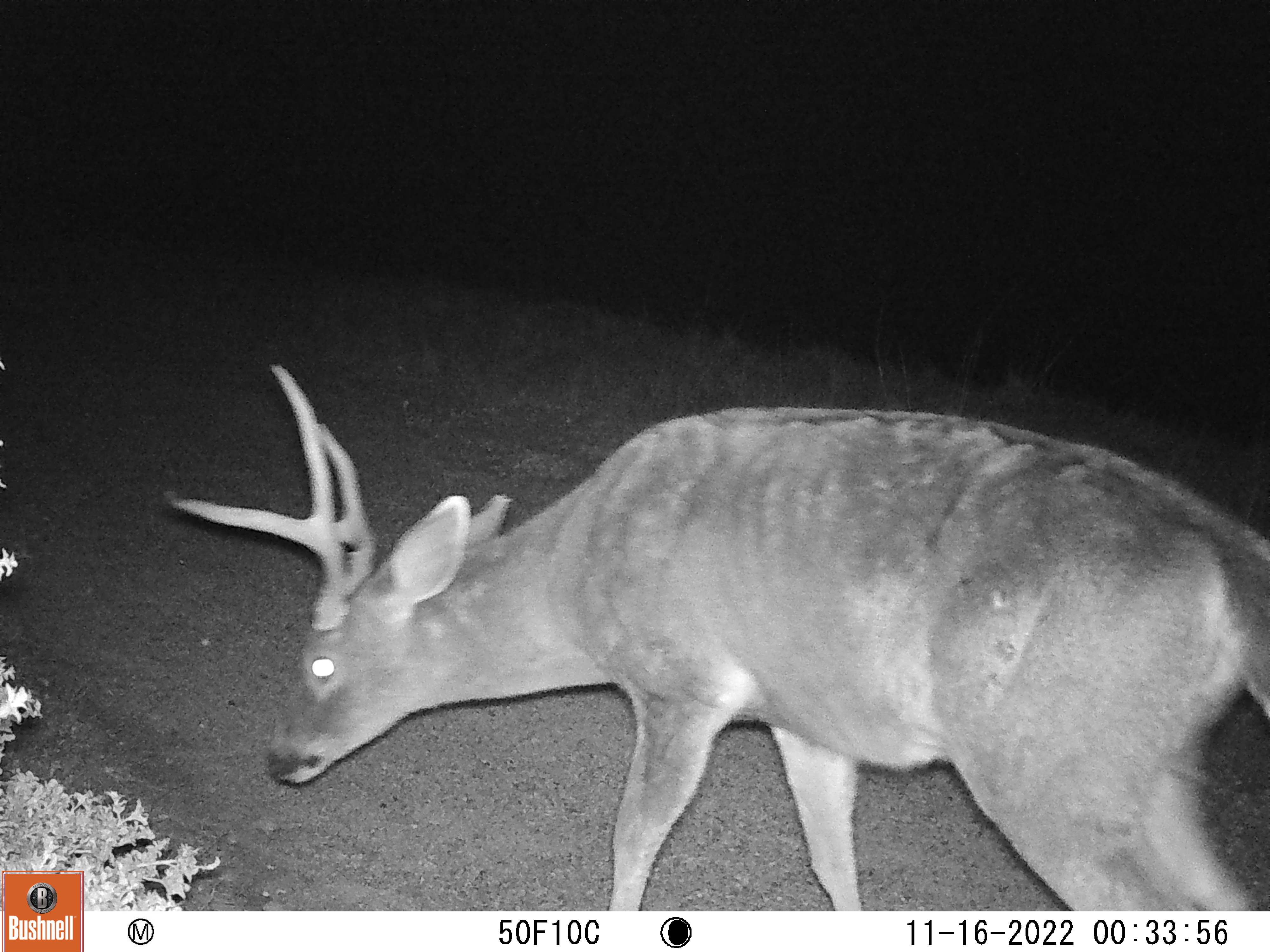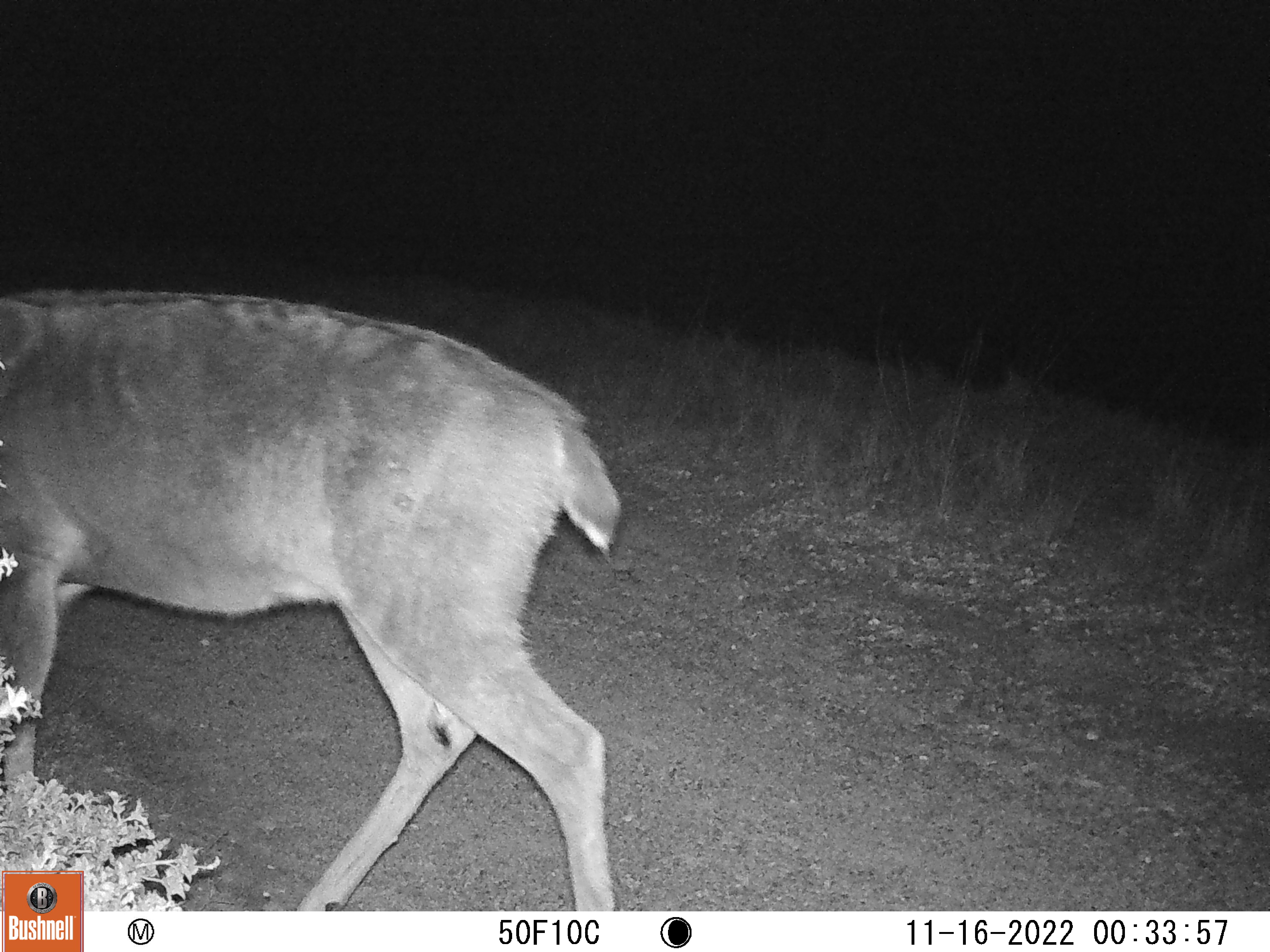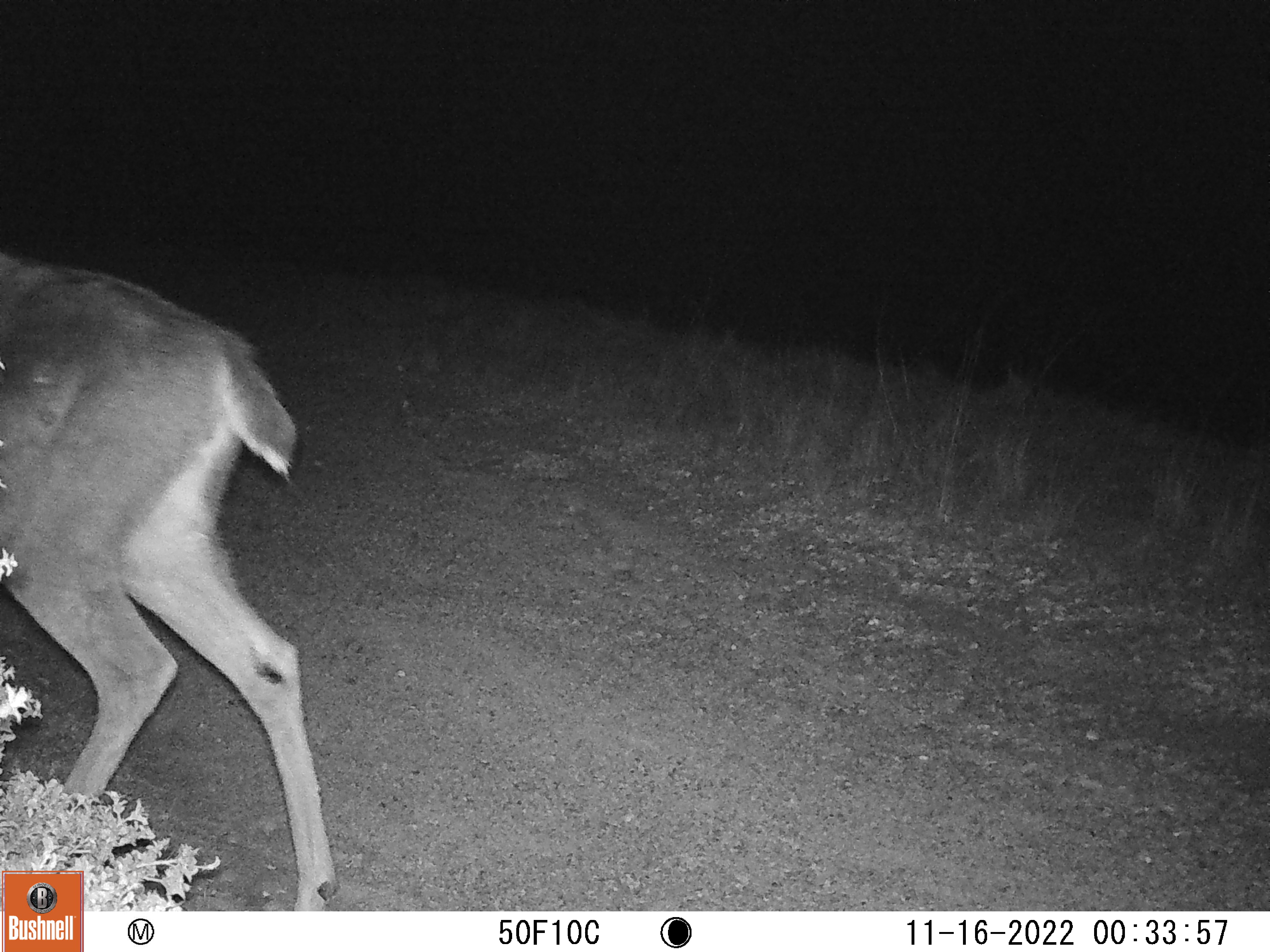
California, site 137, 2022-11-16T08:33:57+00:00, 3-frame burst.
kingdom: Animalia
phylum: Chordata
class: Mammalia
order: Artiodactyla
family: Cervidae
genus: Odocoileus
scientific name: Odocoileus hemionus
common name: mule deer